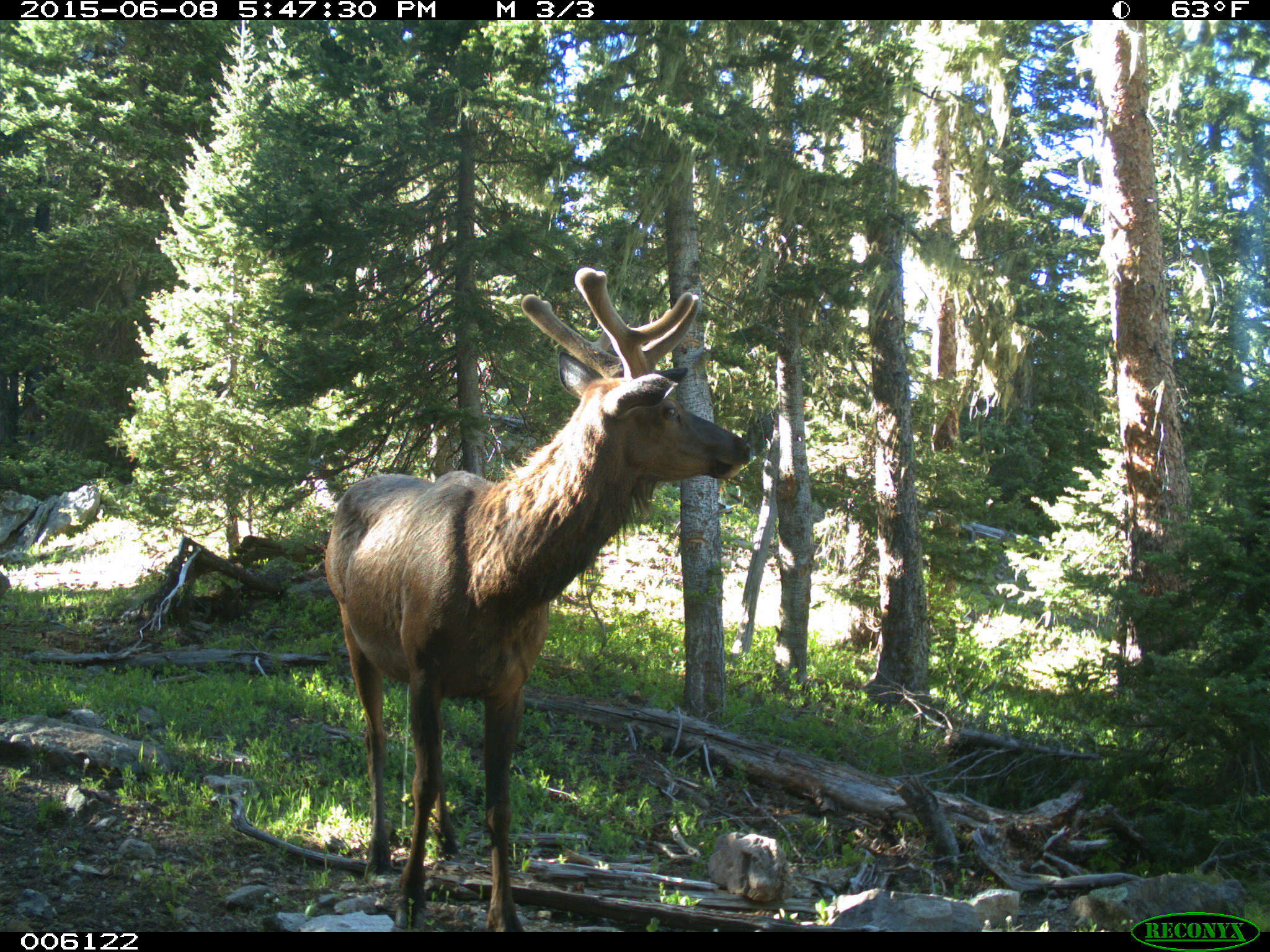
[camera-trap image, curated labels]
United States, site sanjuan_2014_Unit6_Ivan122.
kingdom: Animalia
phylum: Chordata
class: Mammalia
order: Artiodactyla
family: Cervidae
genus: Cervus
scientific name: Cervus elaphus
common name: red deer